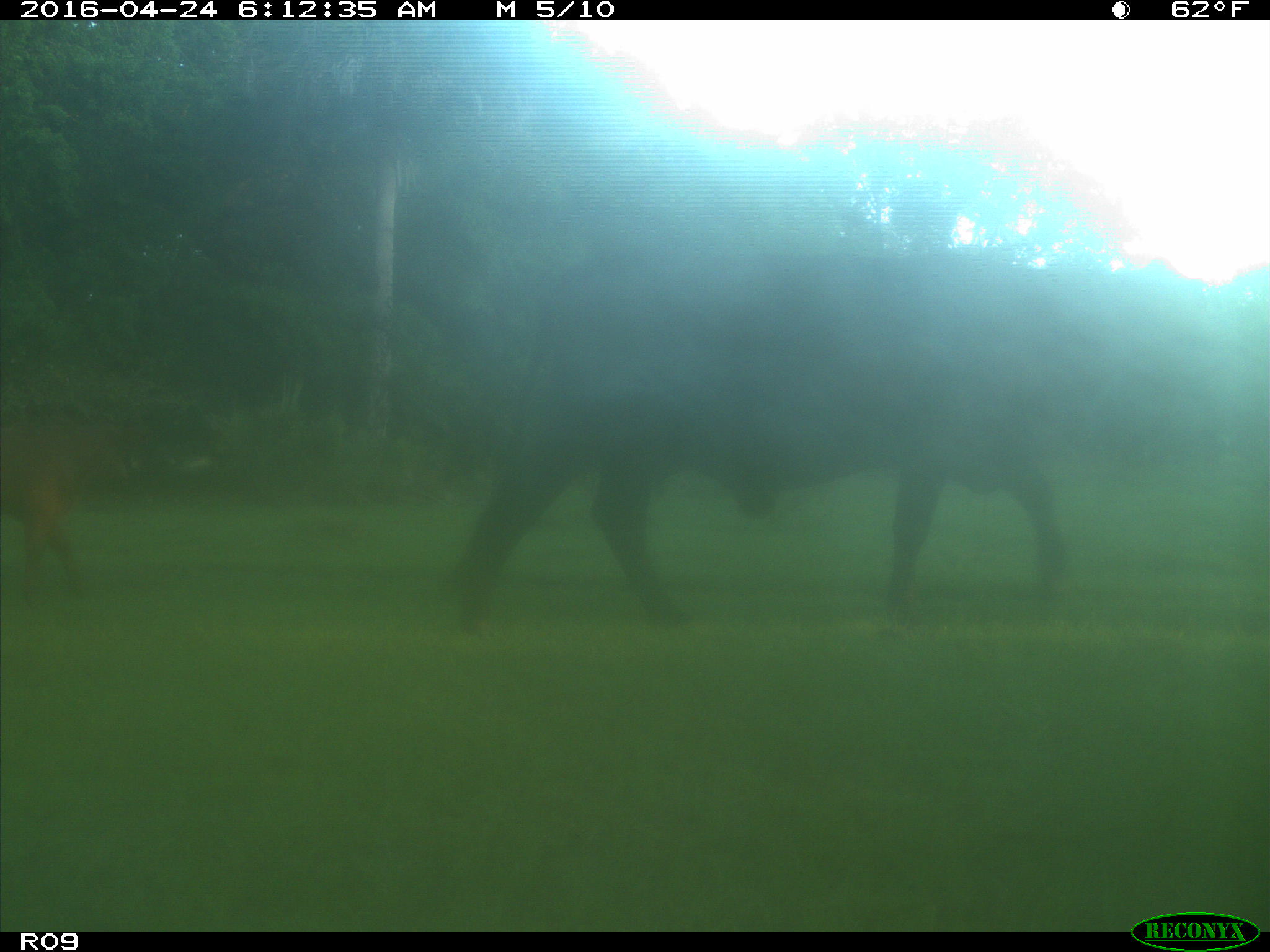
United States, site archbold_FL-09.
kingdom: Animalia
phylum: Chordata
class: Mammalia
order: Artiodactyla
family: Bovidae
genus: Bos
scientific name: Bos taurus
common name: domestic cow